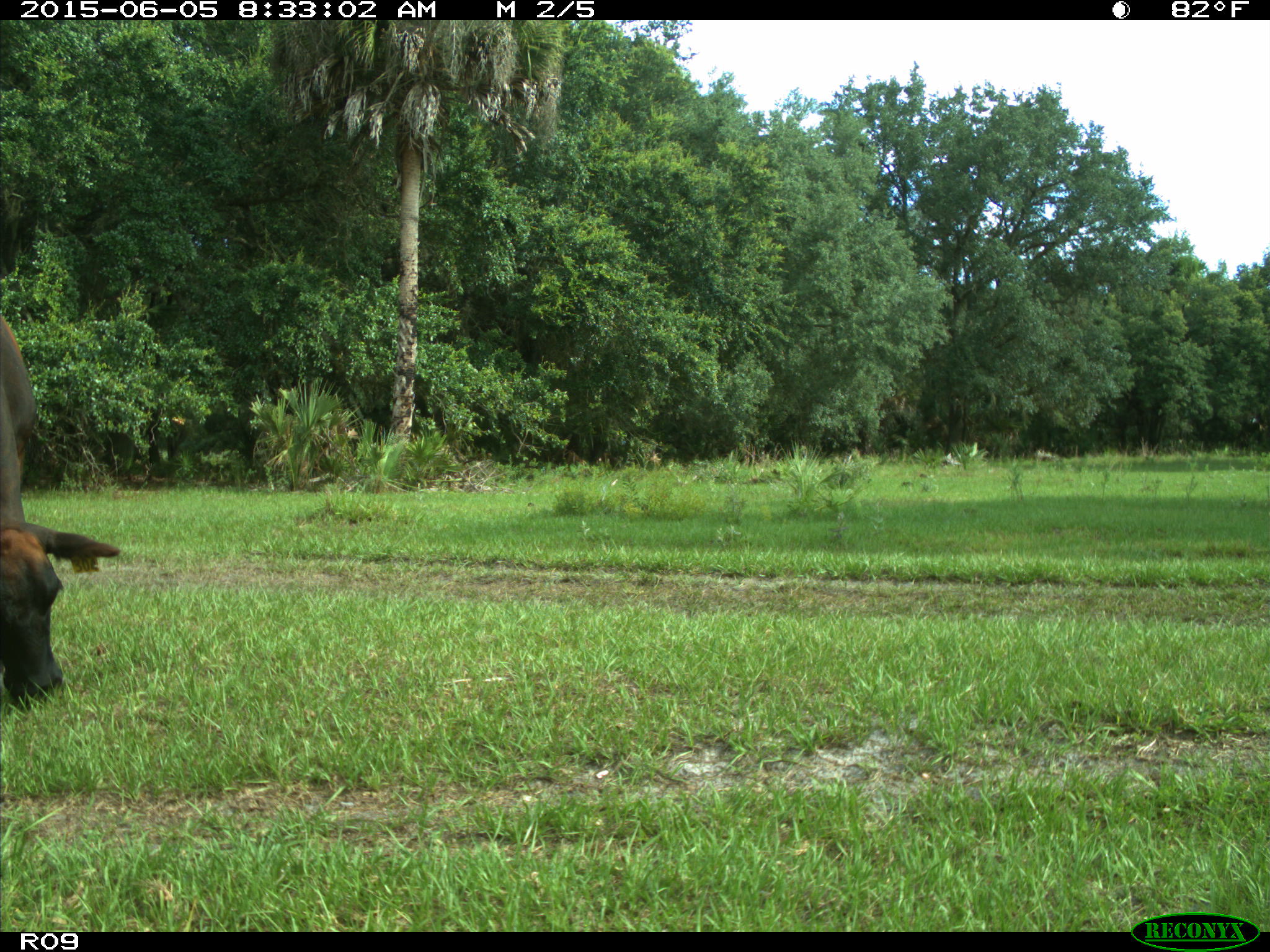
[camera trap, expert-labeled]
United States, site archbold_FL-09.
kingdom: Animalia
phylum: Chordata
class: Mammalia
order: Artiodactyla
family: Bovidae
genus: Bos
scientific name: Bos taurus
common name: domestic cow